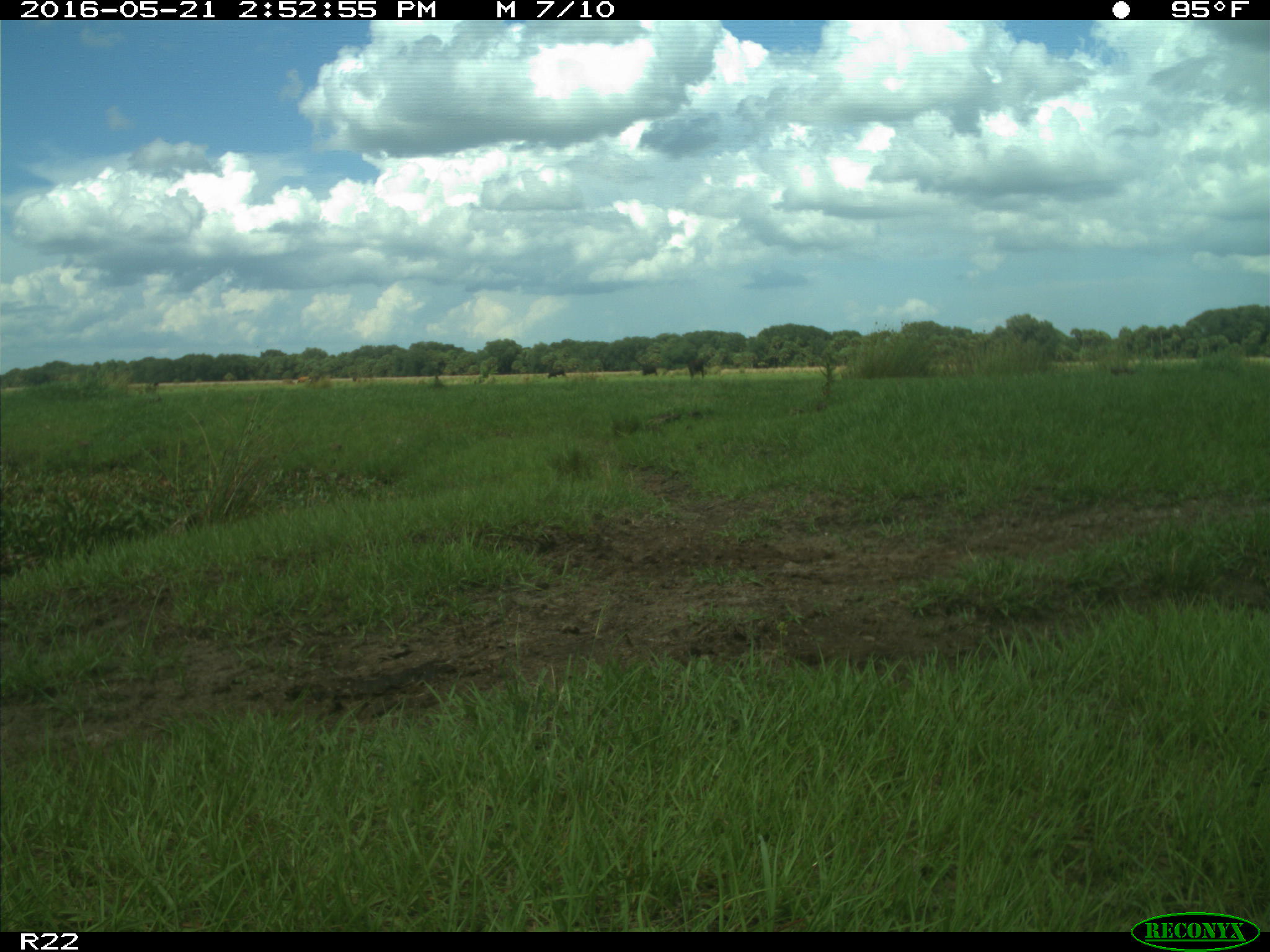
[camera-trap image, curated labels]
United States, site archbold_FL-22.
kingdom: Animalia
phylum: Chordata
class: Mammalia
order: Artiodactyla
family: Bovidae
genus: Bos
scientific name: Bos taurus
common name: domestic cow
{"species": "Bos taurus (domestic cow)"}